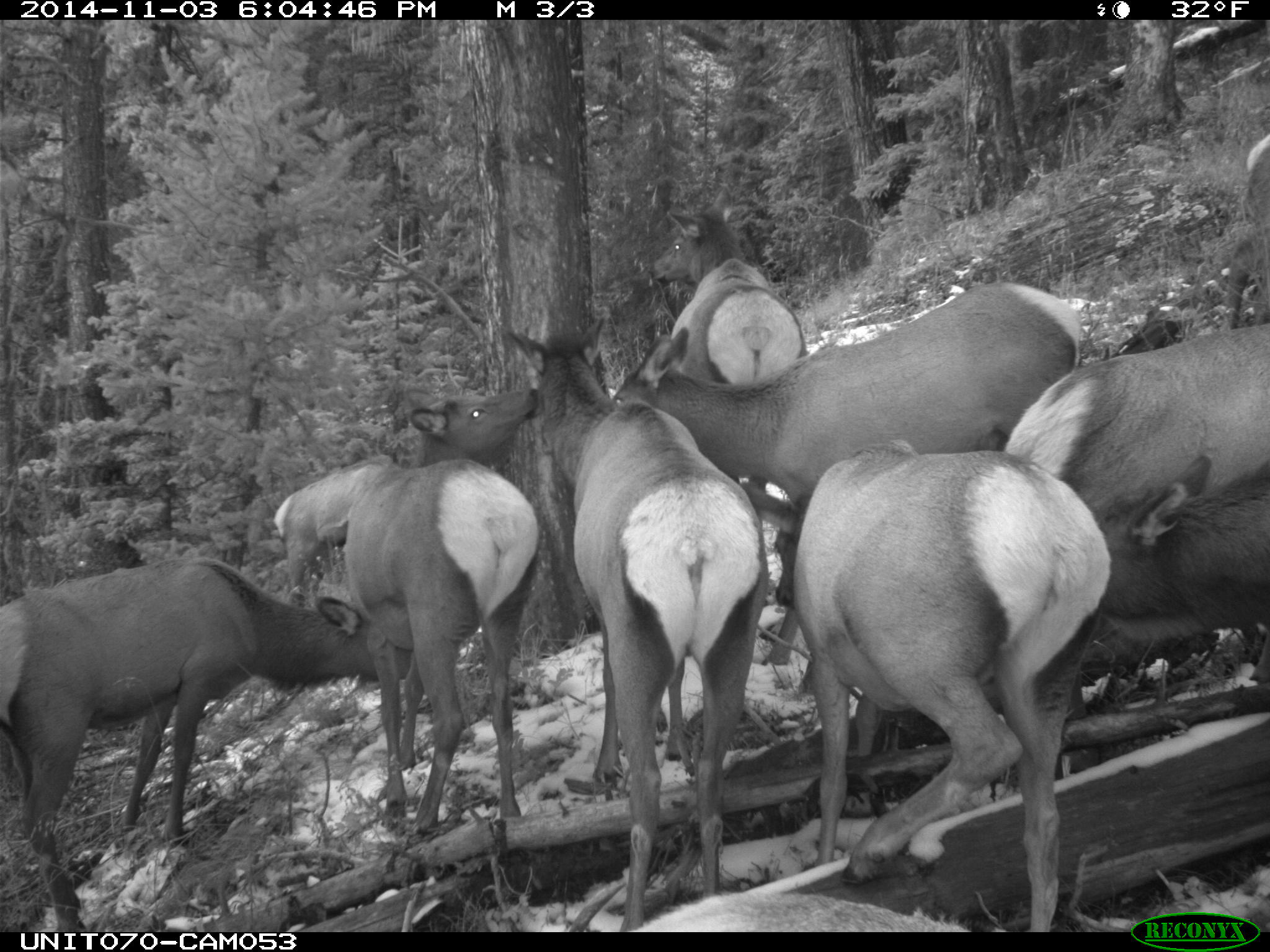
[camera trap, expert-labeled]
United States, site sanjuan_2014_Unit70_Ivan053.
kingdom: Animalia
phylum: Chordata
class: Mammalia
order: Artiodactyla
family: Cervidae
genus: Cervus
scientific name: Cervus elaphus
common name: red deer